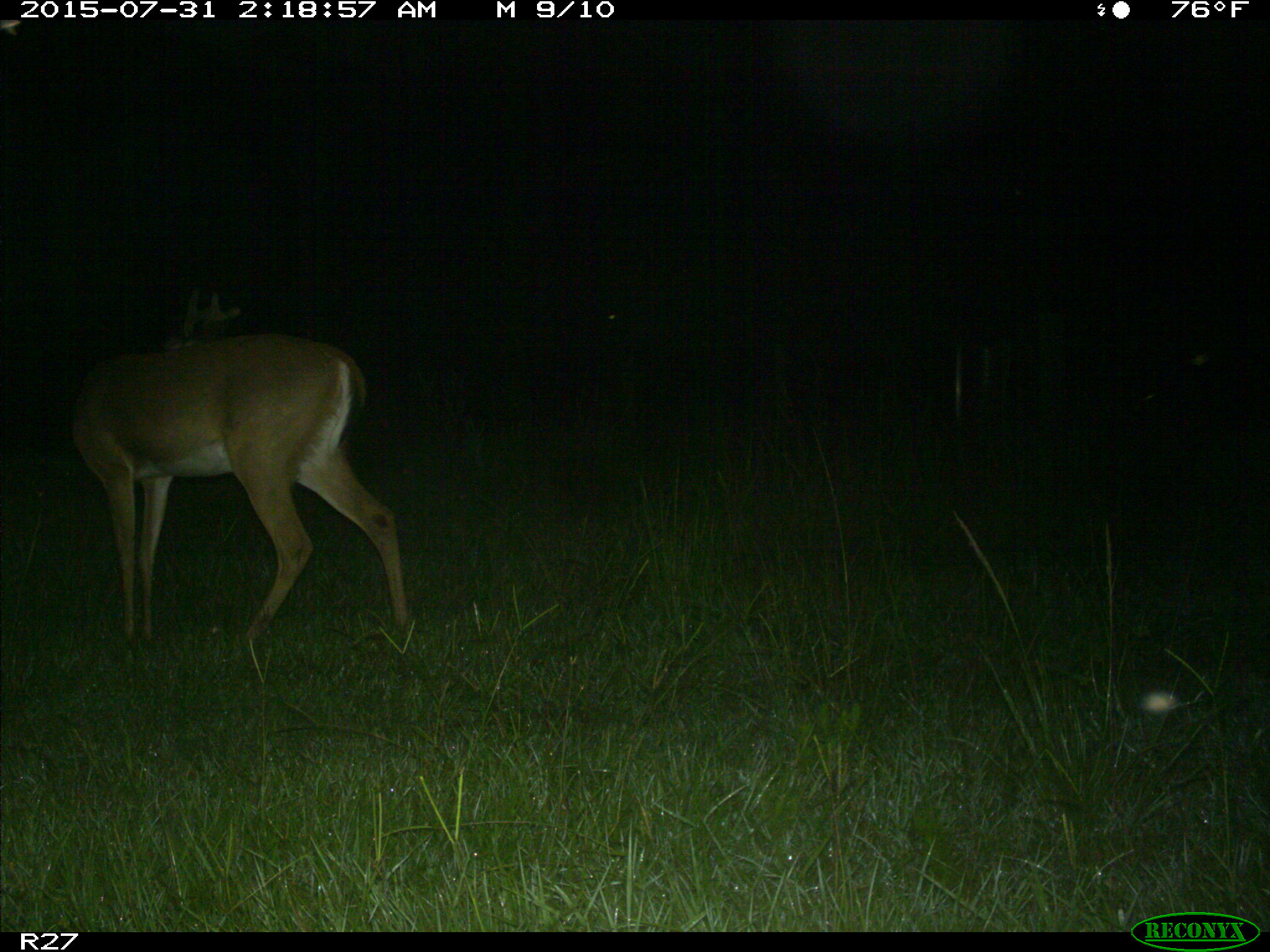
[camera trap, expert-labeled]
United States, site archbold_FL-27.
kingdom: Animalia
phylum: Chordata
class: Mammalia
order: Artiodactyla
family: Cervidae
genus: Odocoileus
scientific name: Odocoileus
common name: deer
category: unidentified deer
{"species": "unidentified deer (deer) (Odocoileus)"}